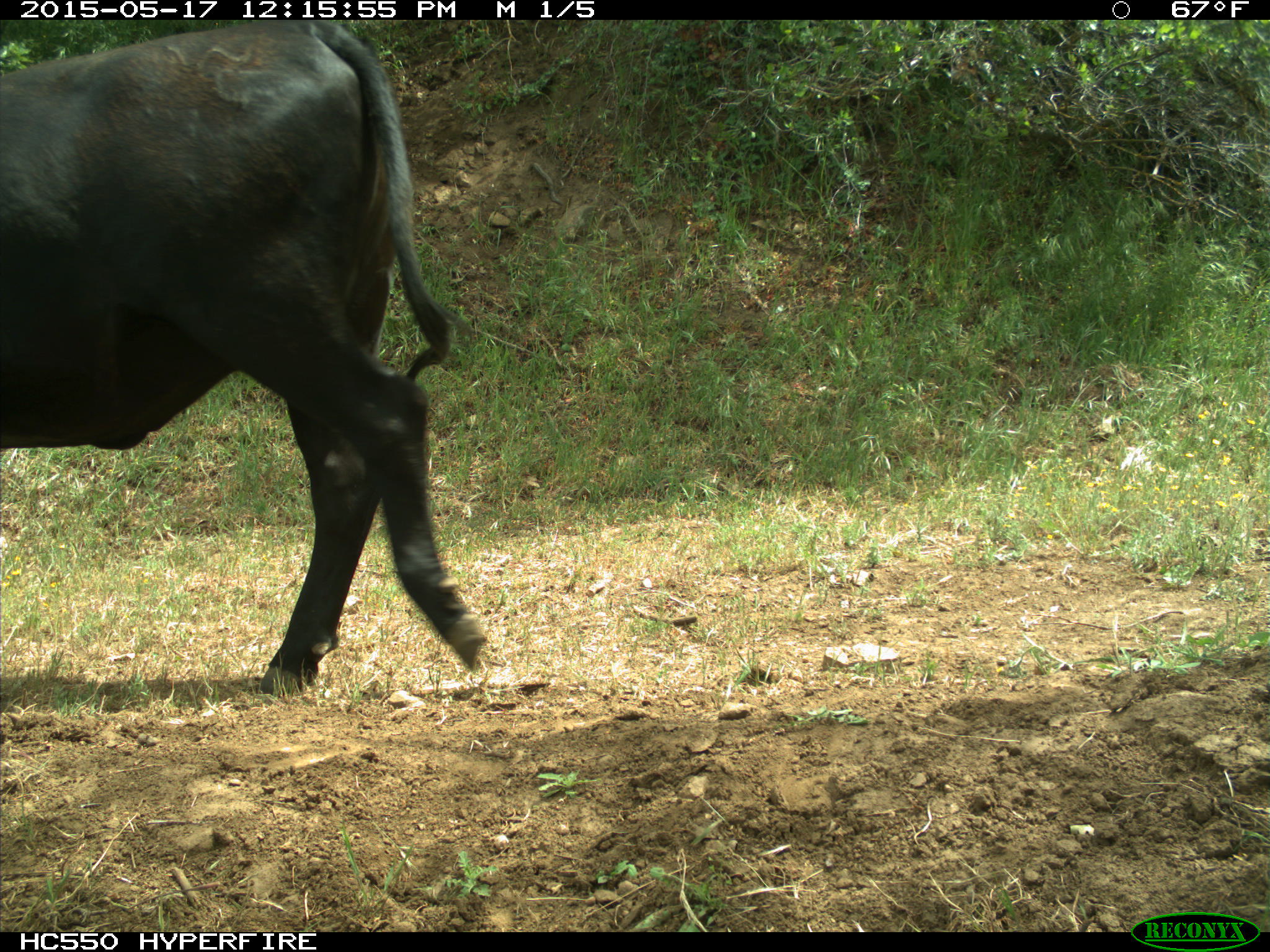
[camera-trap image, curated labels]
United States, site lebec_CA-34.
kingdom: Animalia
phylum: Chordata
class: Mammalia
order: Artiodactyla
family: Bovidae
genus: Bos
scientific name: Bos taurus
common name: domestic cow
Bos taurus (domestic cow).